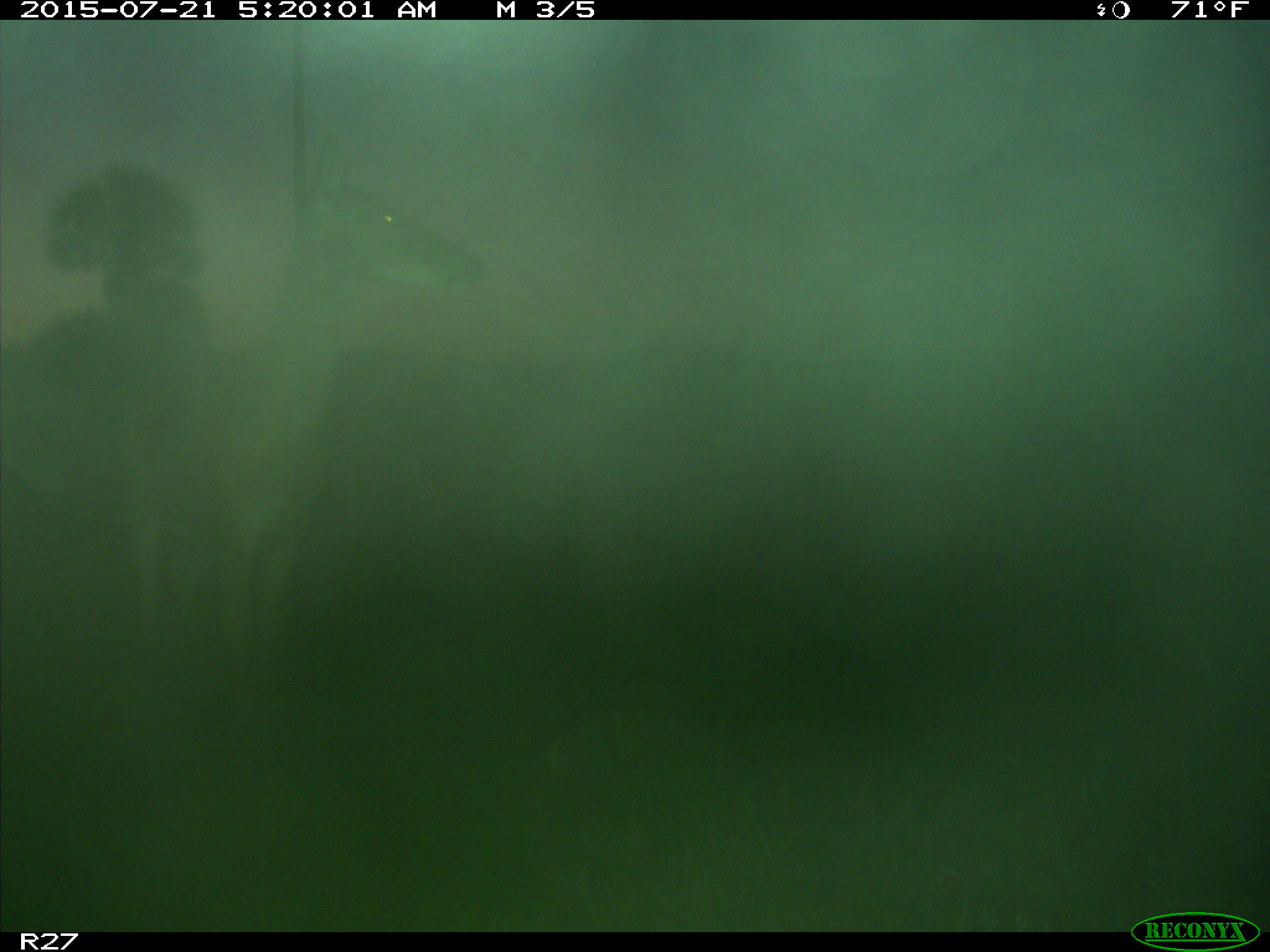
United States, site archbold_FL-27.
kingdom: Animalia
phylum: Chordata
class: Mammalia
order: Artiodactyla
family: Cervidae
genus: Odocoileus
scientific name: Odocoileus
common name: deer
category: unidentified deer